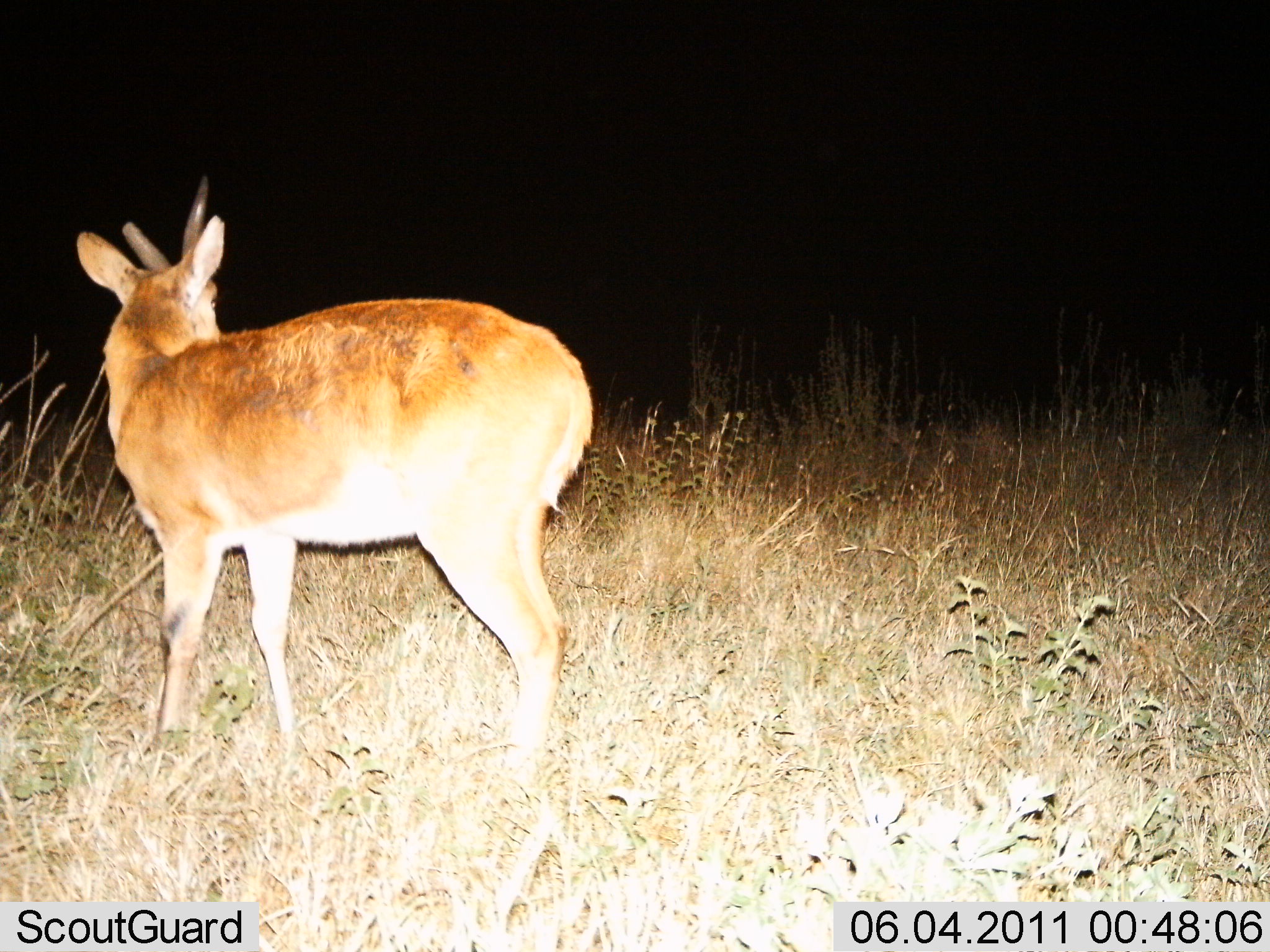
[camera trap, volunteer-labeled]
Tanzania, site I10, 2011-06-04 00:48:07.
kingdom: Animalia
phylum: Chordata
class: Mammalia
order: Artiodactyla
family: Bovidae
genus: Redunca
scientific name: Redunca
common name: reedbuck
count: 1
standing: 100%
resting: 0%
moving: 0%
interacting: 0%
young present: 0%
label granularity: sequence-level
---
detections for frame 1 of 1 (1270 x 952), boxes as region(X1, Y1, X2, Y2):
animal: region(75, 178, 593, 796)